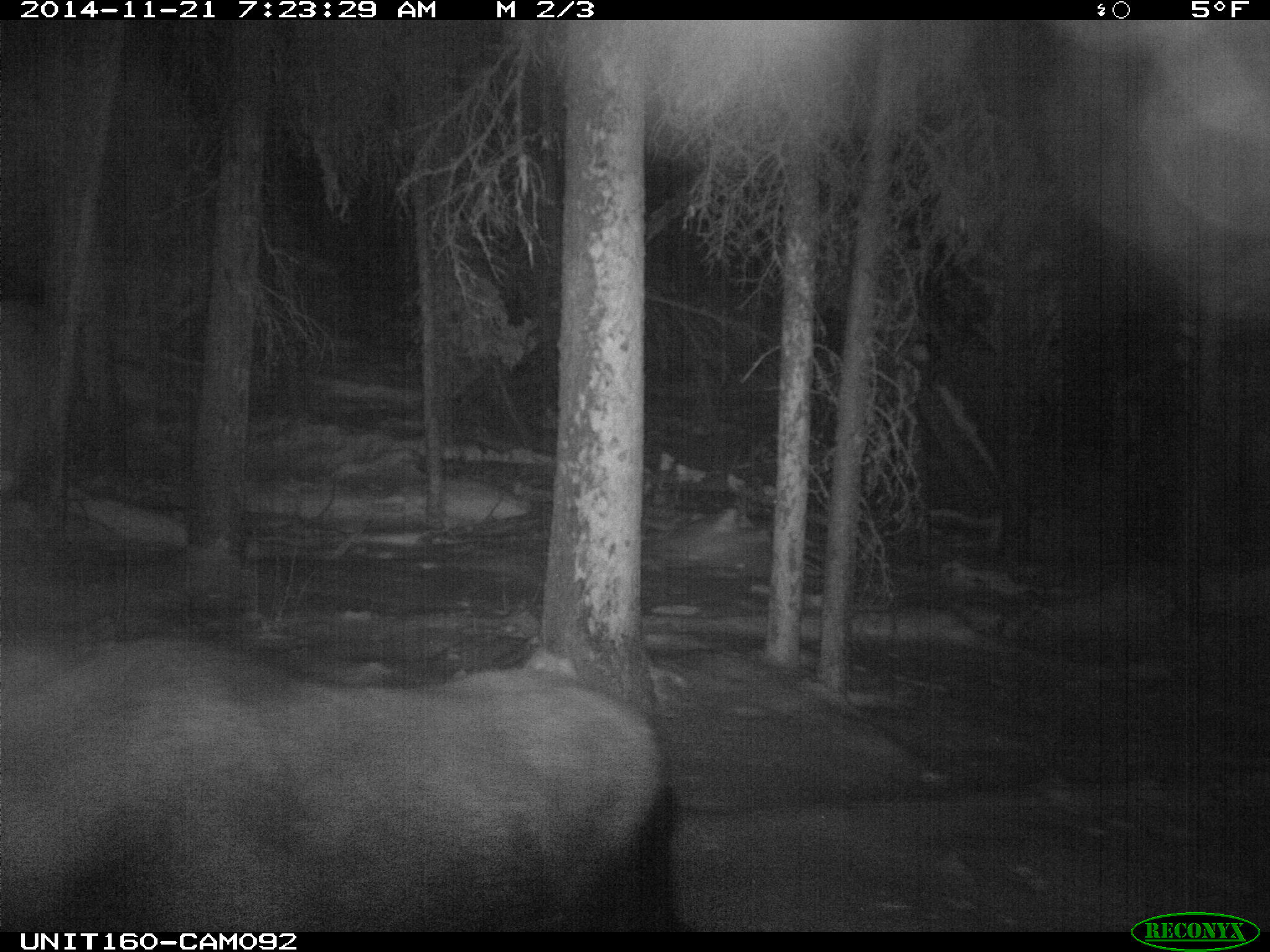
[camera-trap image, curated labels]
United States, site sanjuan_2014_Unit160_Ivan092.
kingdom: Animalia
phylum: Chordata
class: Mammalia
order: Artiodactyla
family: Cervidae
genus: Alces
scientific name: Alces alces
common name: moose